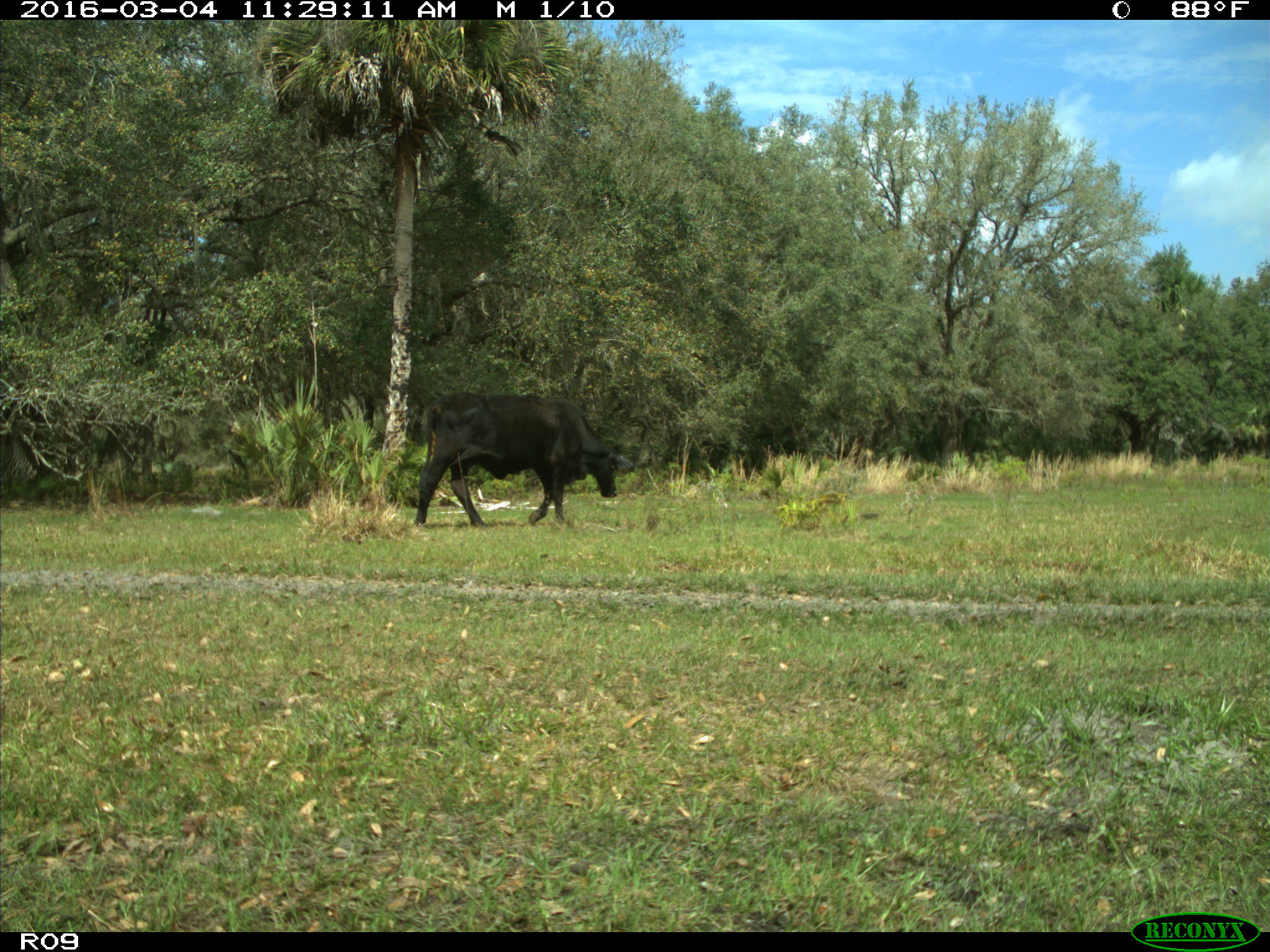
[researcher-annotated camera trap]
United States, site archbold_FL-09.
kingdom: Animalia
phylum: Chordata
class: Mammalia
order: Artiodactyla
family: Bovidae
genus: Bos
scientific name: Bos taurus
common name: domestic cow